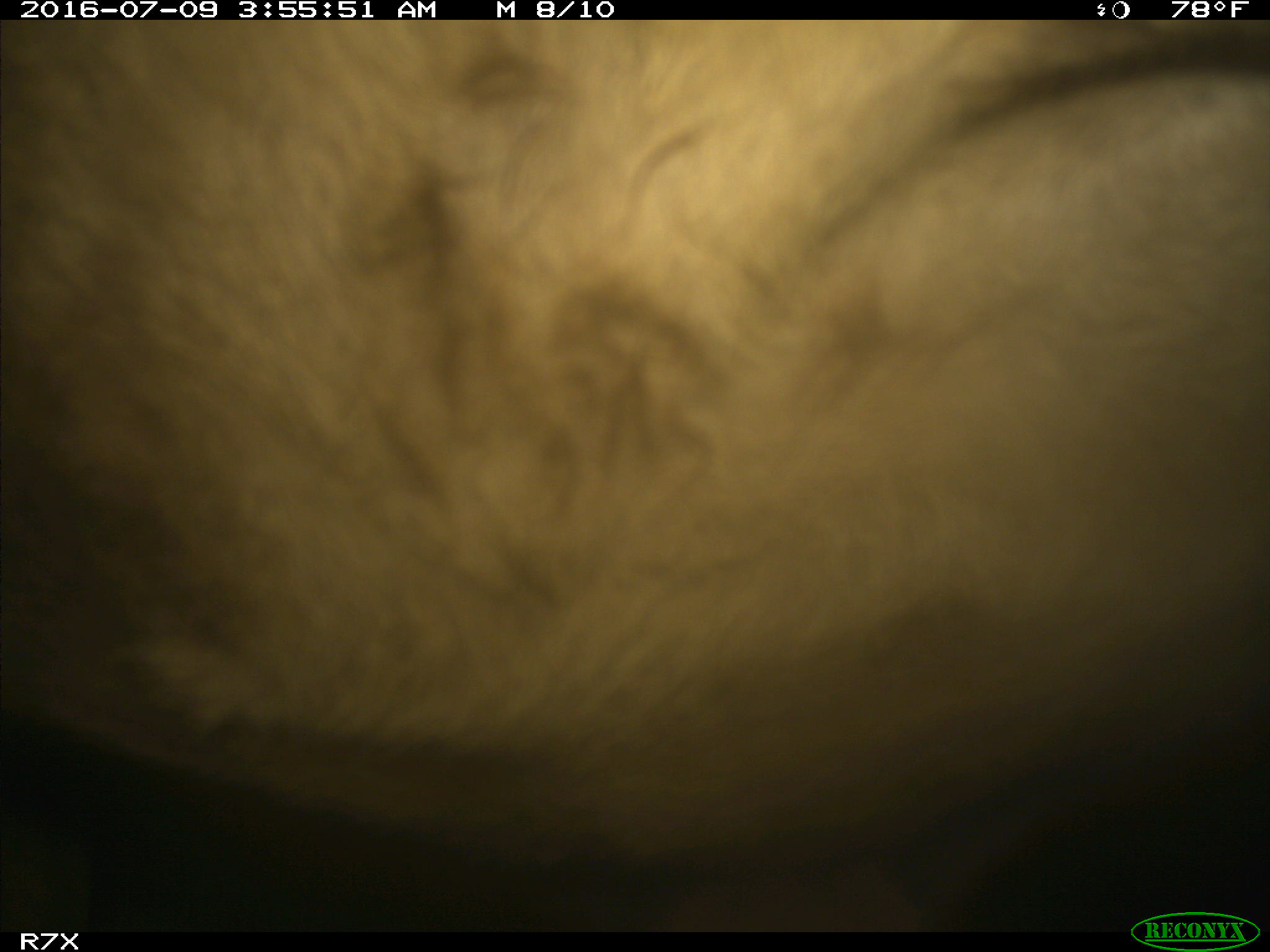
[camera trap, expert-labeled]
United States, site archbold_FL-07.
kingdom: Animalia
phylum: Chordata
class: Mammalia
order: Artiodactyla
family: Bovidae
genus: Bos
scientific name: Bos taurus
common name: domestic cow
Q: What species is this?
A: Bos taurus (domestic cow).